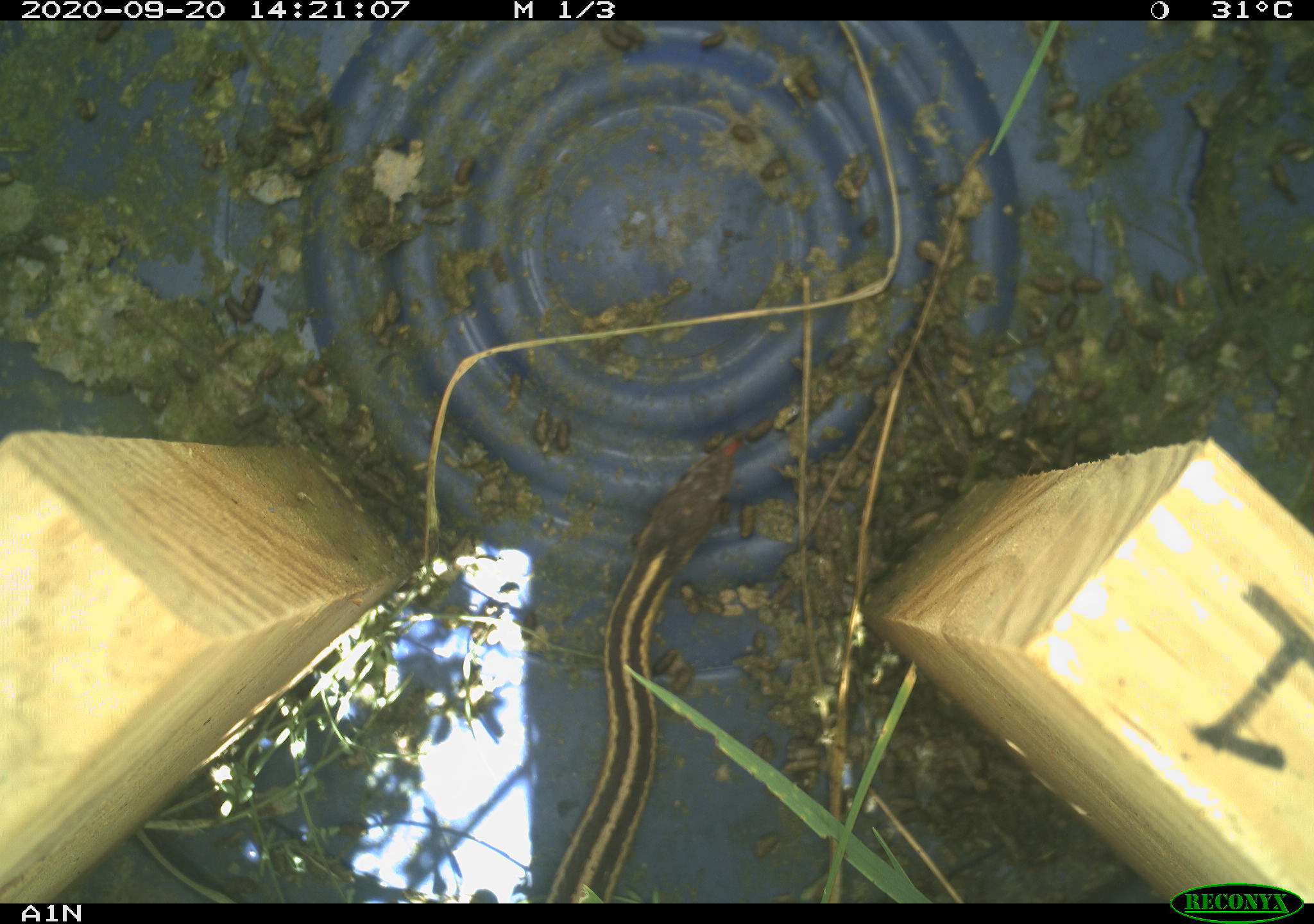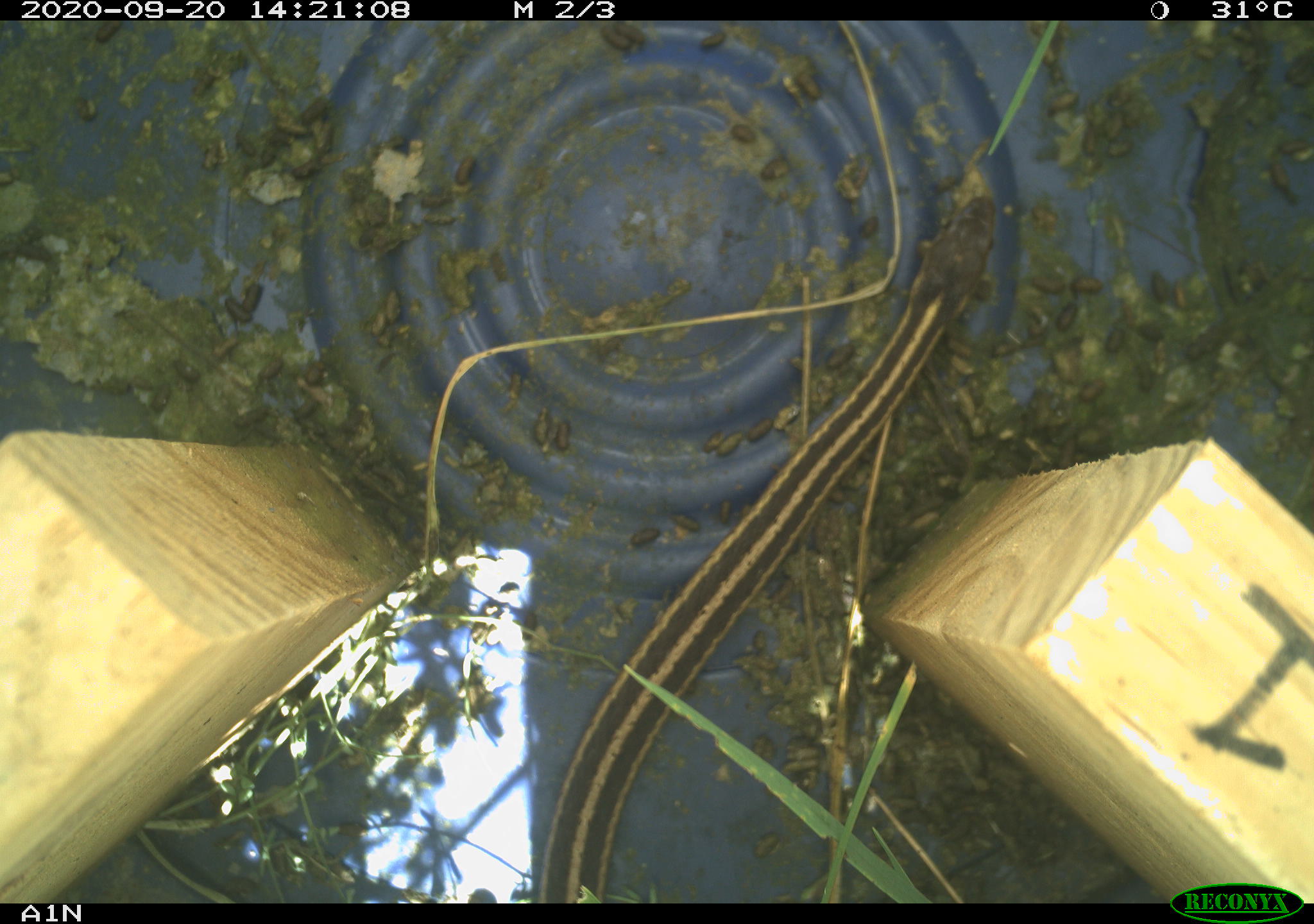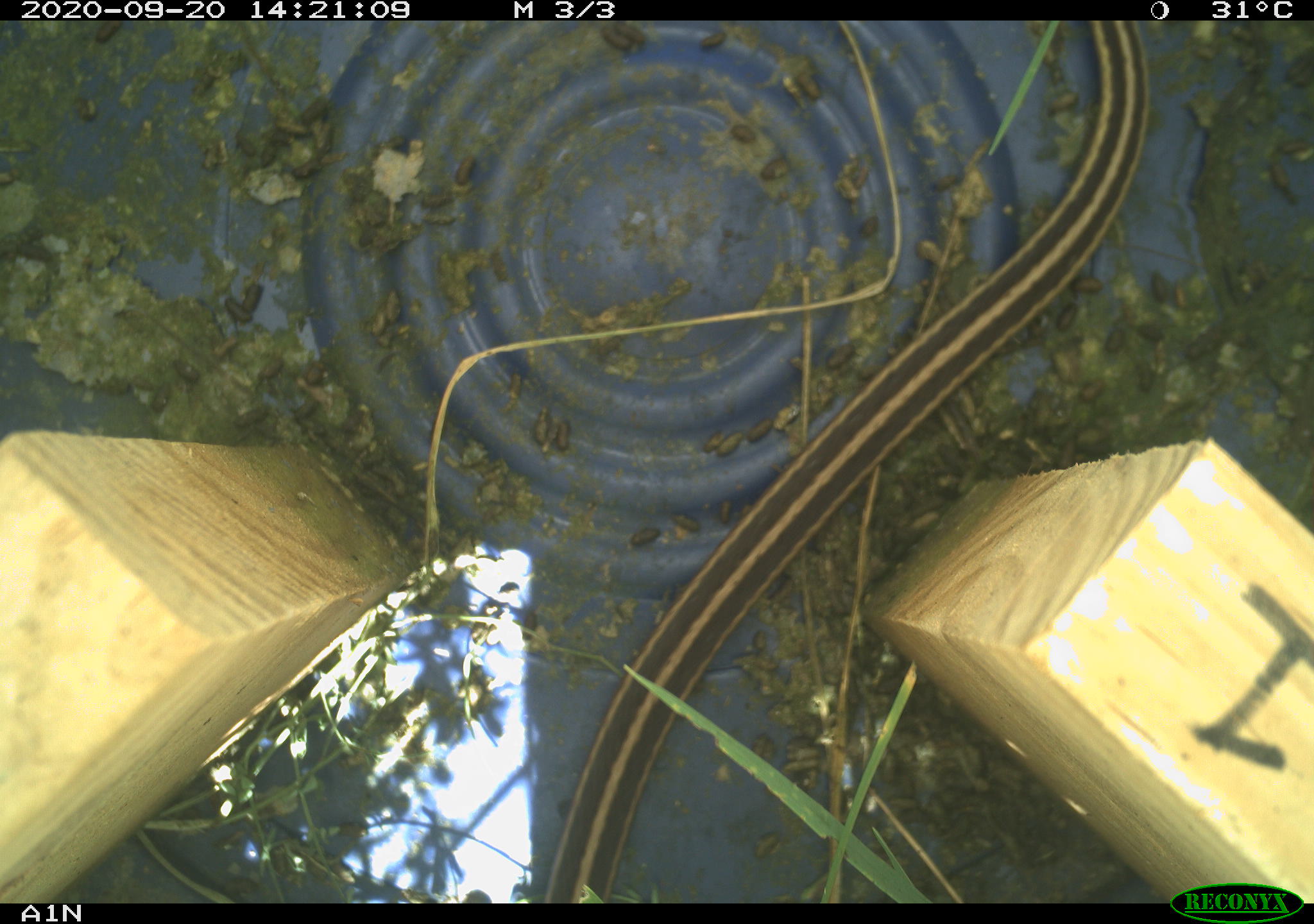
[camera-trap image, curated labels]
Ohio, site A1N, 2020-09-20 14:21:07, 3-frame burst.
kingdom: Animalia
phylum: Chordata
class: Reptilia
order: Squamata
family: Colubridae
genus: Thamnophis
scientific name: Thamnophis sirtalis sirtalis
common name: eastern gartersnake